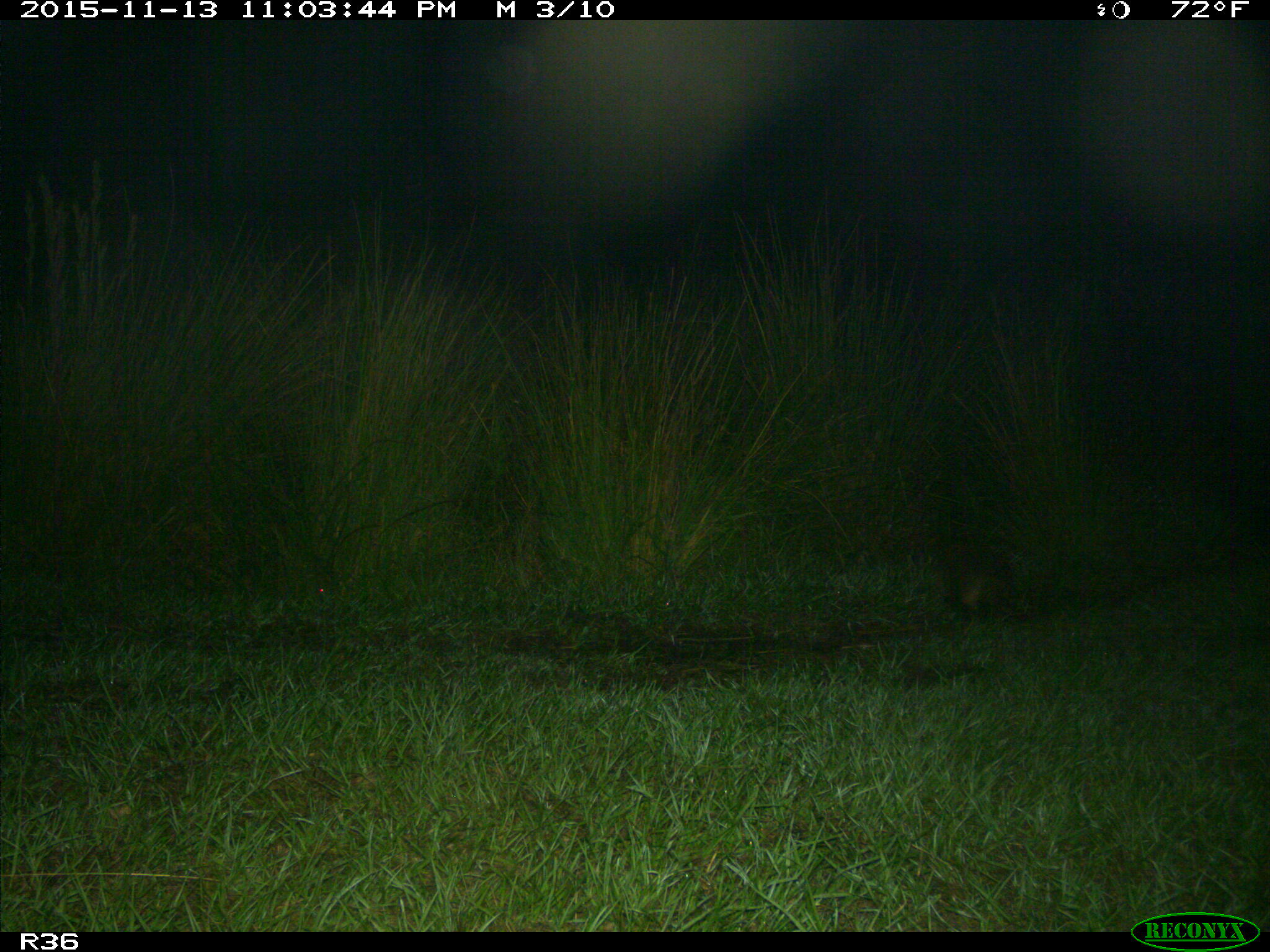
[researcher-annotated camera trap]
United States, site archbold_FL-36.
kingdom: Animalia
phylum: Chordata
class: Mammalia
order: Cingulata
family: Dasypodidae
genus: Dasypus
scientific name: Dasypus novemcinctus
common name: nine-banded armadillo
Dasypus novemcinctus (nine-banded armadillo).